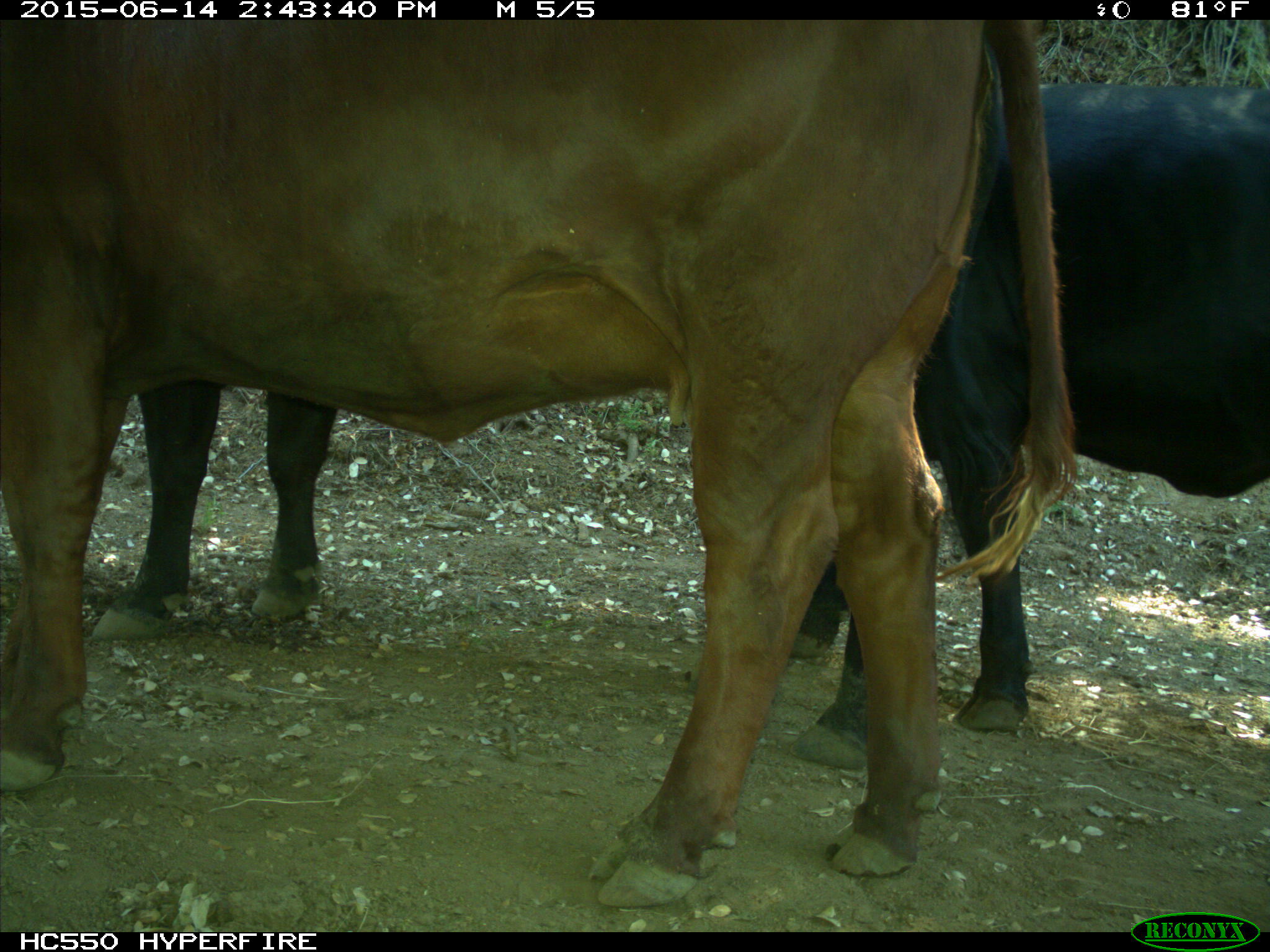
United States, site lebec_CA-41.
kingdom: Animalia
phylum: Chordata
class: Mammalia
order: Artiodactyla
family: Bovidae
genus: Bos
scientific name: Bos taurus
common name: domestic cow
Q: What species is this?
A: Bos taurus (domestic cow).